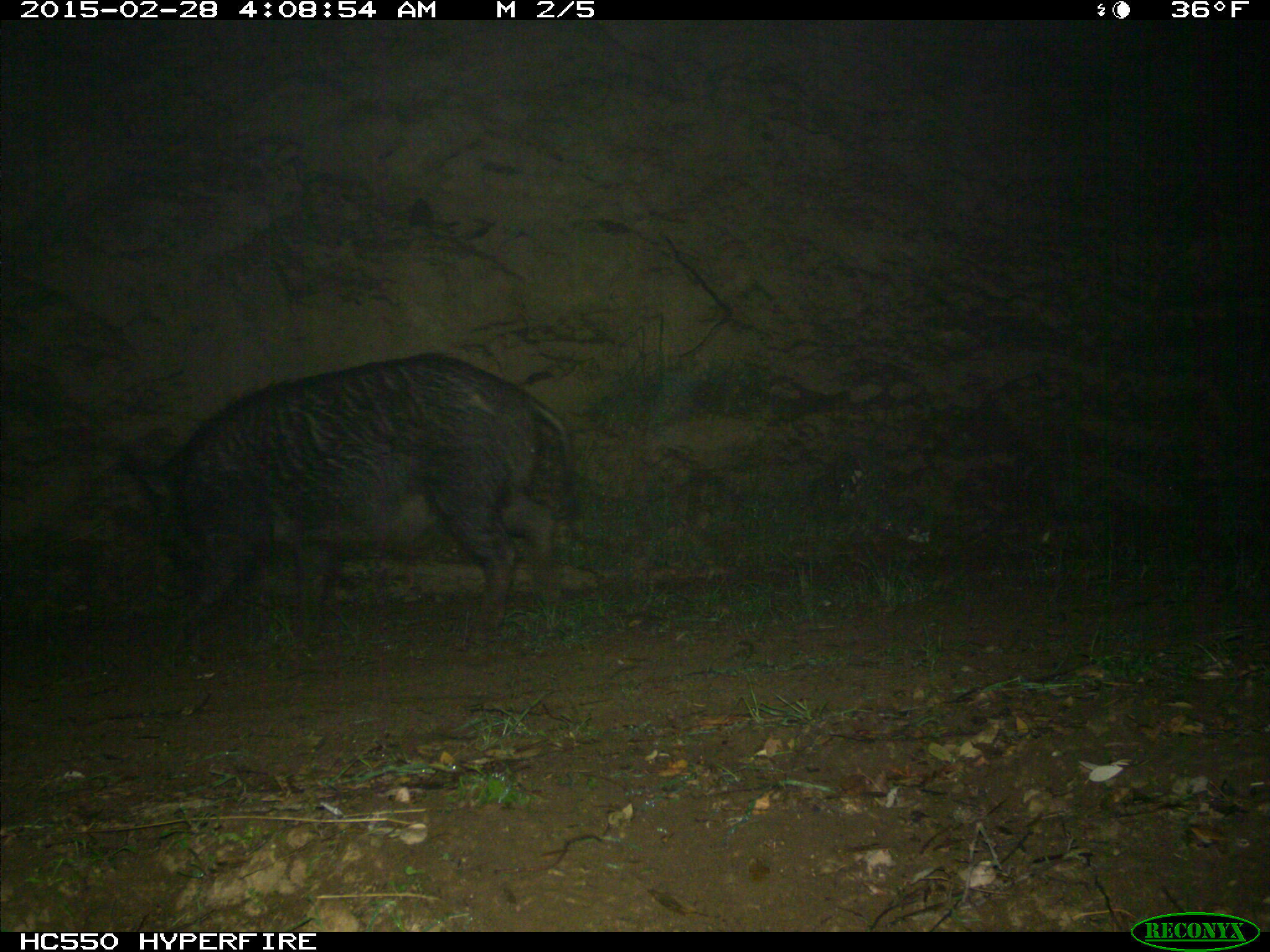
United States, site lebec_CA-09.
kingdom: Animalia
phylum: Chordata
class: Mammalia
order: Artiodactyla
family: Suidae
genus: Sus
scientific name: Sus scrofa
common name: wild boar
Sus scrofa (wild boar).